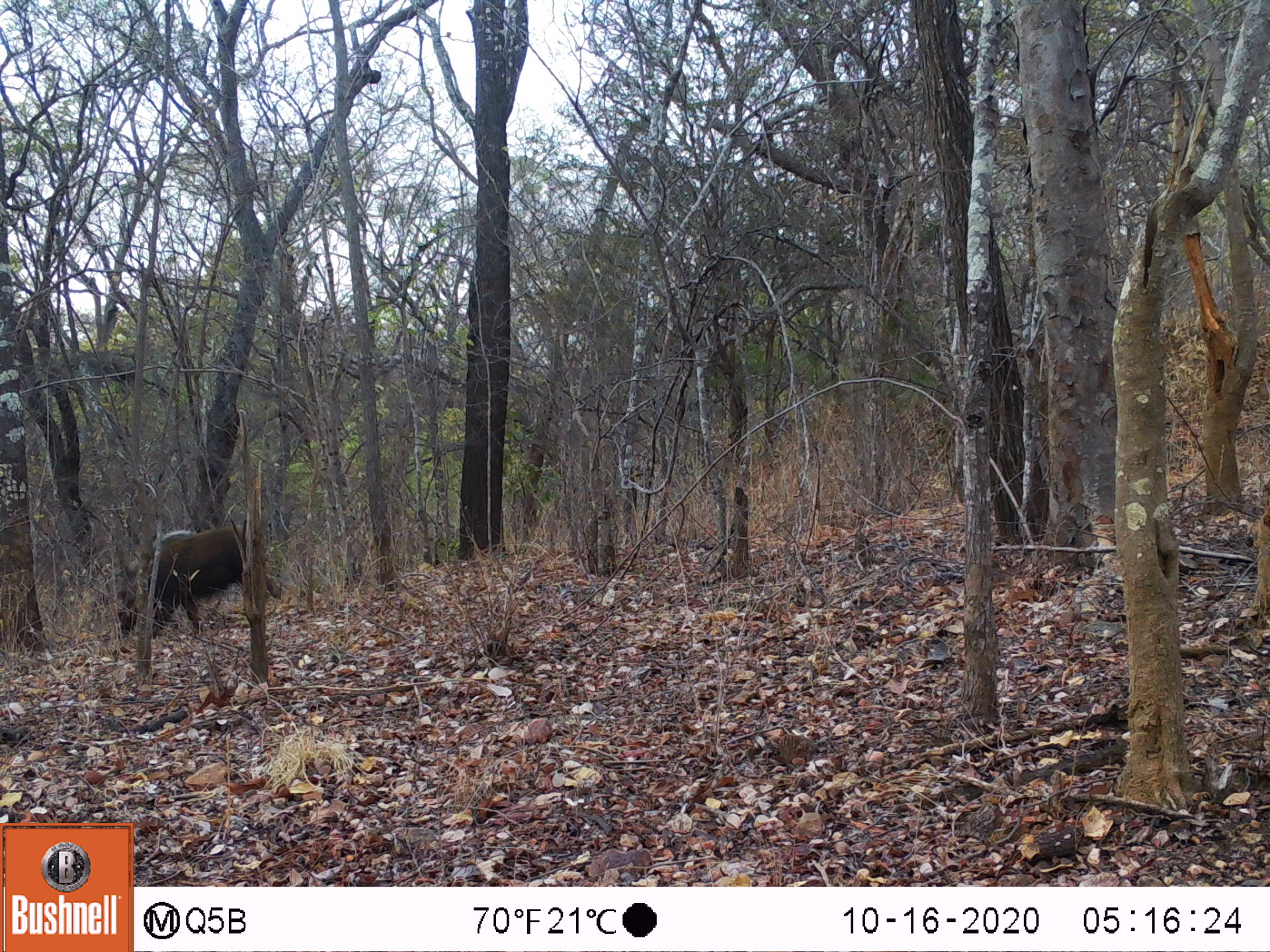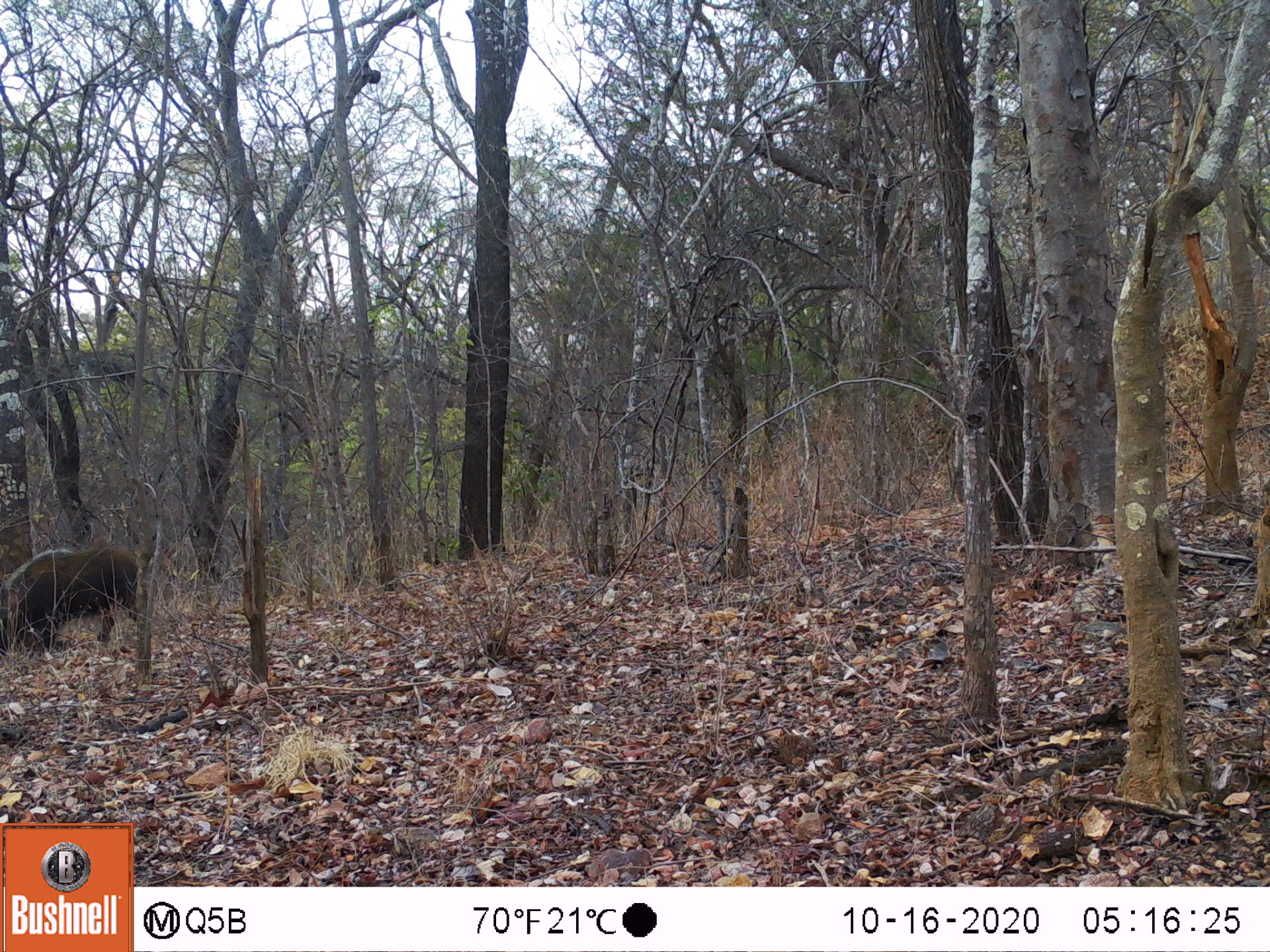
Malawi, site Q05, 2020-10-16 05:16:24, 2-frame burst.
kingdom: Animalia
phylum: Chordata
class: Mammalia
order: Artiodactyla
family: Suidae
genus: Potamochoerus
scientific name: Potamochoerus larvatus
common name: bushpig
Bushpig (Potamochoerus larvatus), count 1.